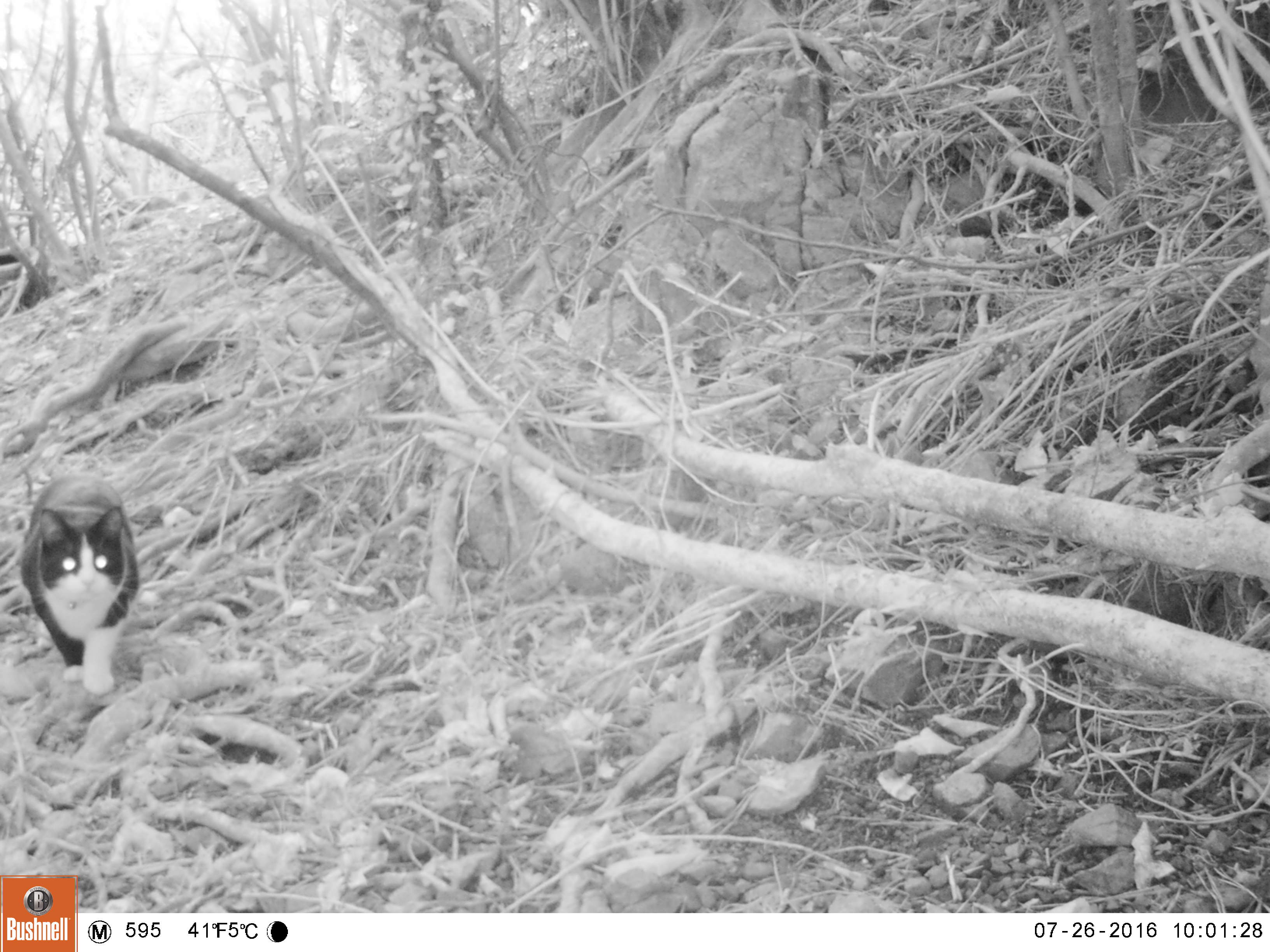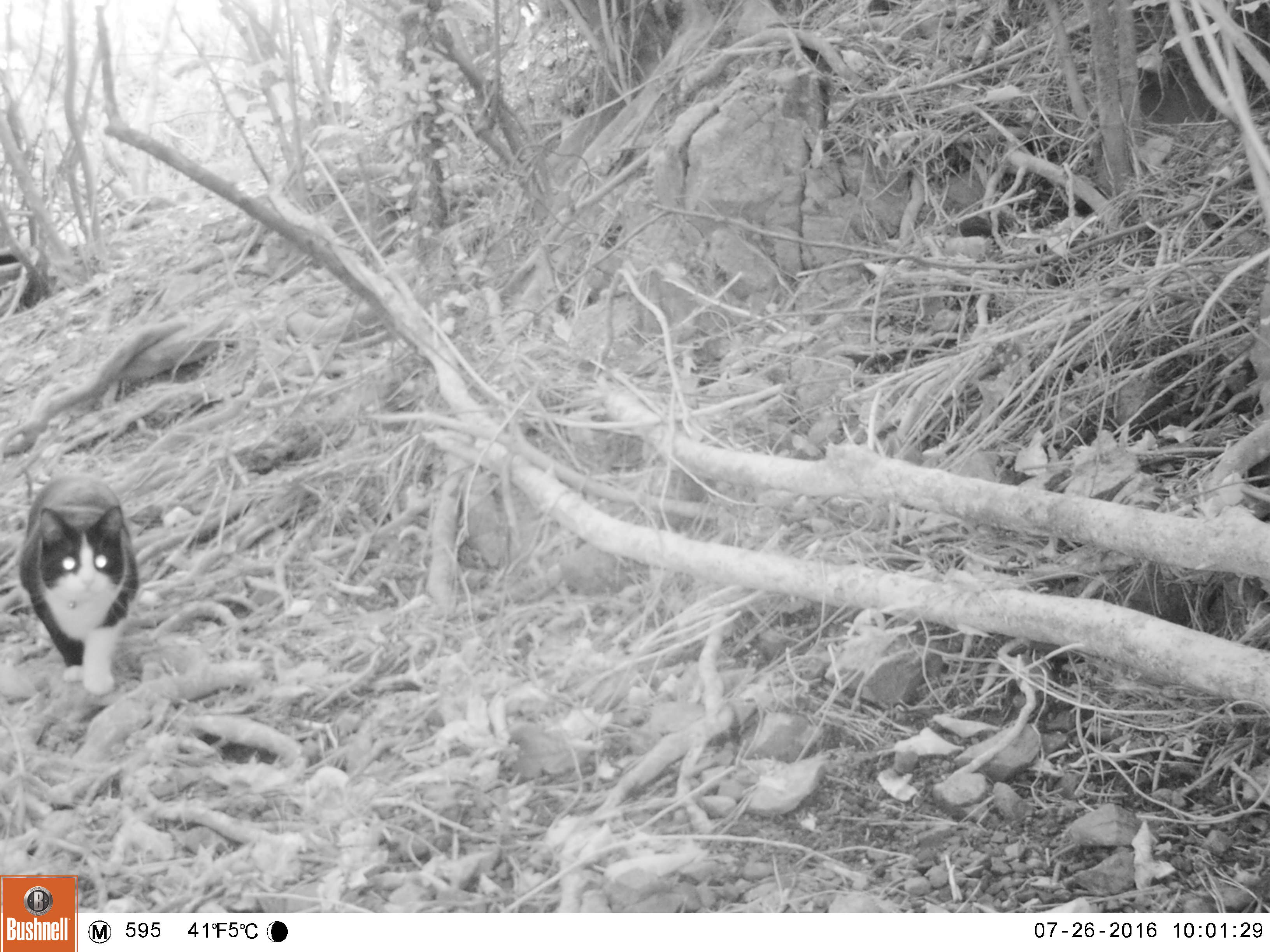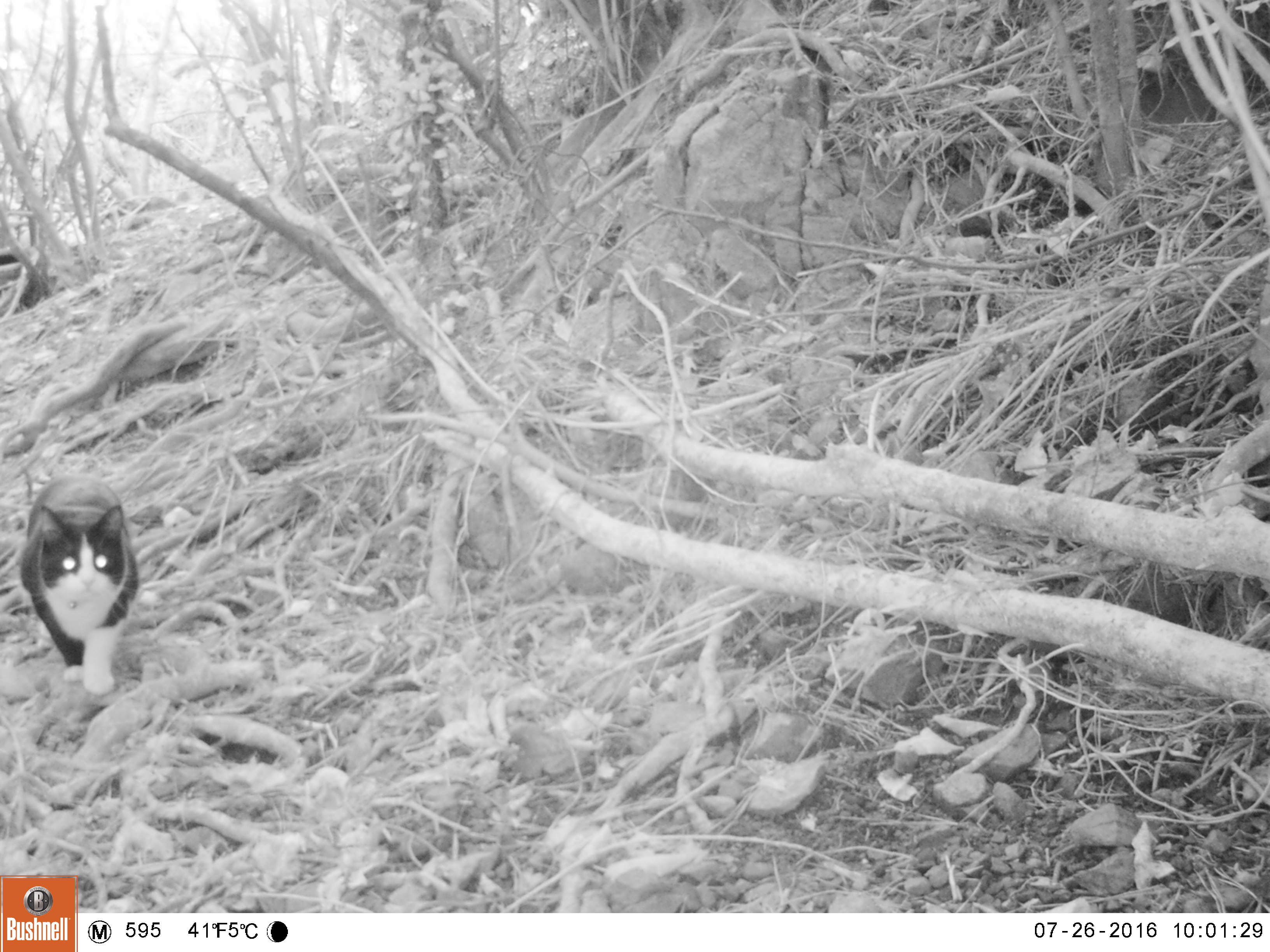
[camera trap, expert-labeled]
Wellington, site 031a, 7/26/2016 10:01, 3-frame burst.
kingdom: Animalia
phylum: Chordata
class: Mammalia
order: Carnivora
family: Felidae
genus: Felis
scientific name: Felis catus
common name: cat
Cat (Felis catus).